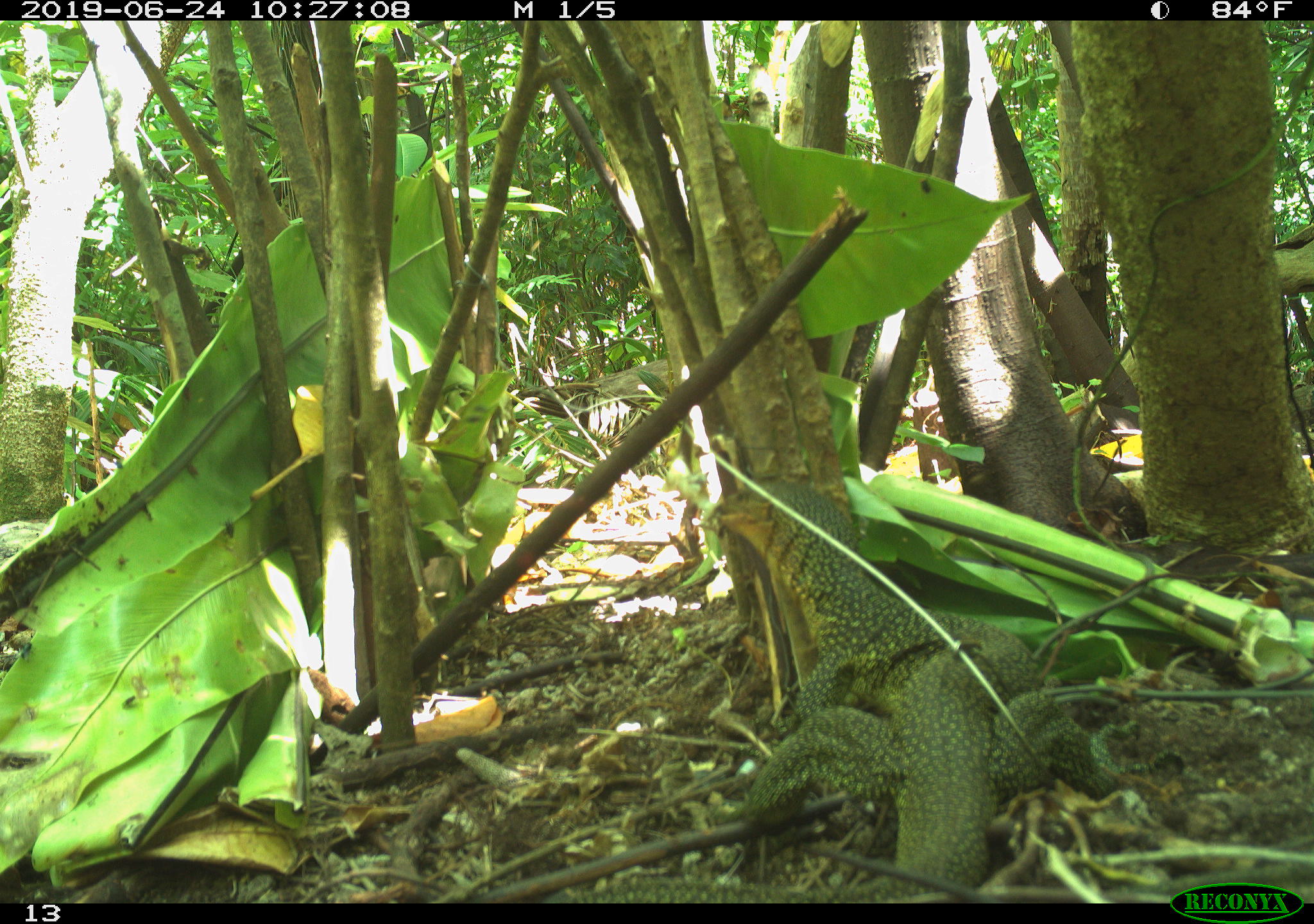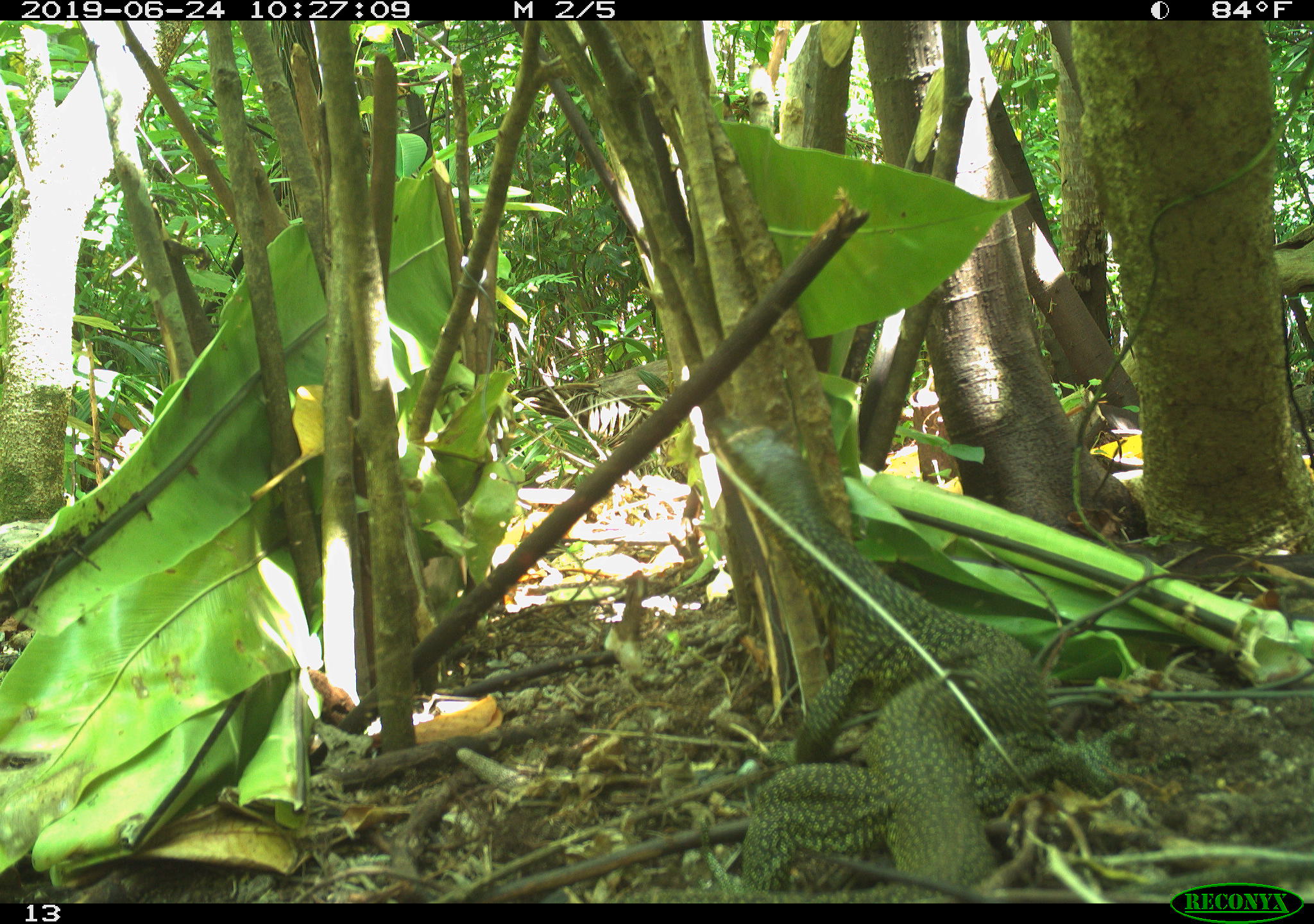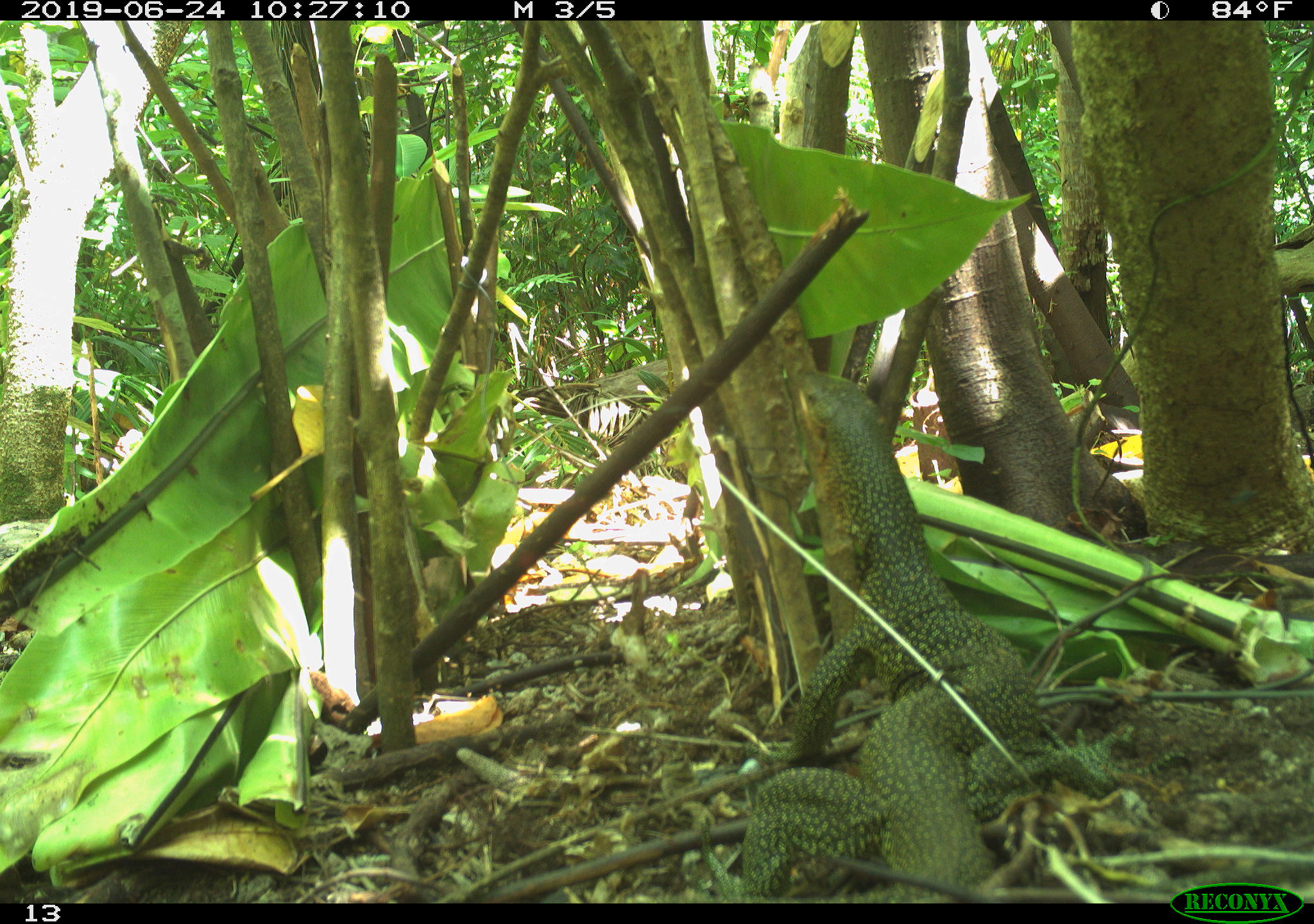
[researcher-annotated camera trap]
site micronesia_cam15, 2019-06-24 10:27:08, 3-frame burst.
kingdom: Animalia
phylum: Chordata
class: Reptilia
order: Squamata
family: Varanidae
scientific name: Varanidae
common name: monitor lizard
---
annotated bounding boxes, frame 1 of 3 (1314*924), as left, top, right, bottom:
monitor lizard: 561, 473, 1155, 905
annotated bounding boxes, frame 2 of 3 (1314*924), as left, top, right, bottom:
monitor lizard: 670, 421, 1155, 903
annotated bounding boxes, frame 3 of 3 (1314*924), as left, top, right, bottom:
monitor lizard: 691, 339, 1102, 902